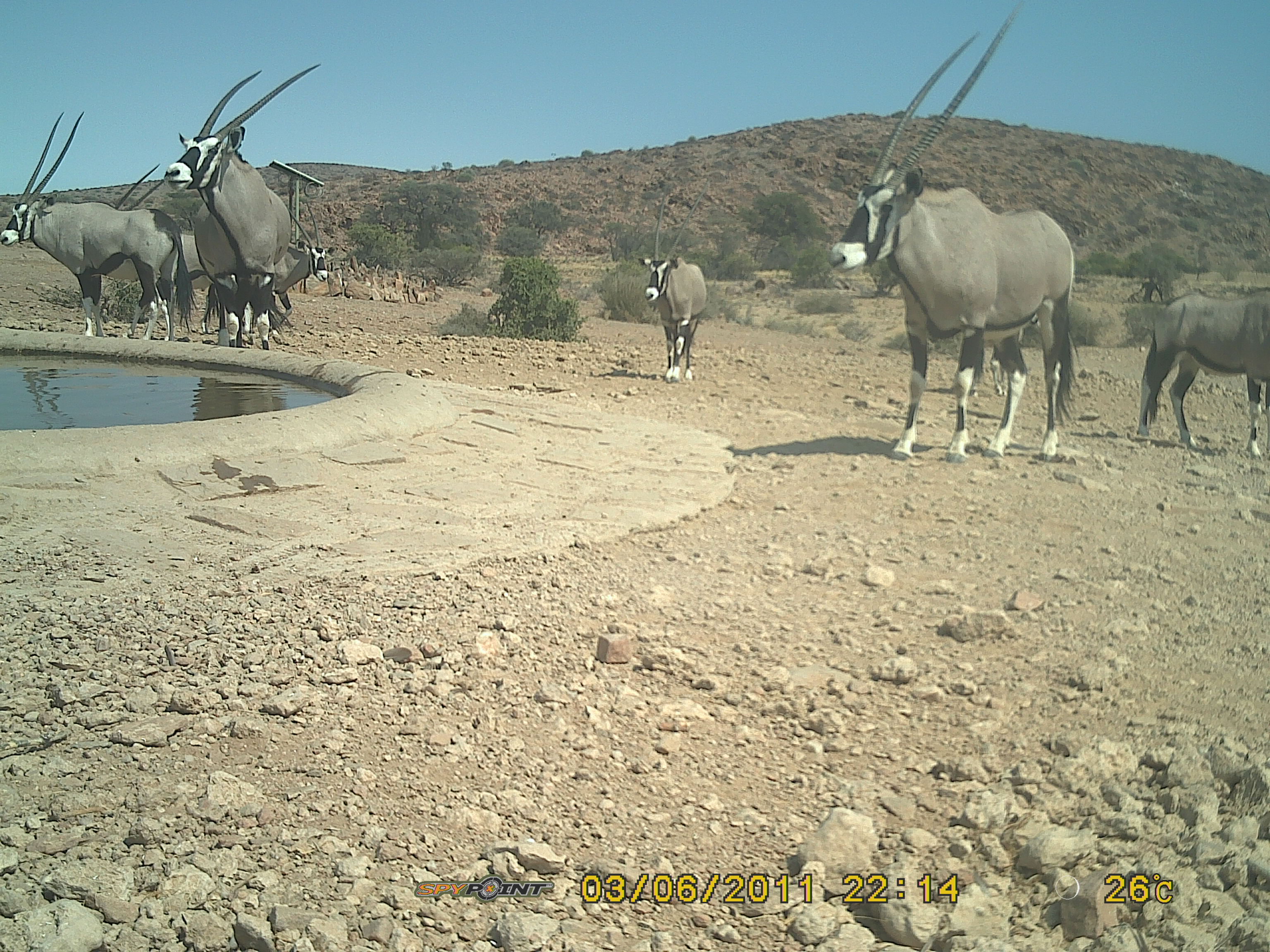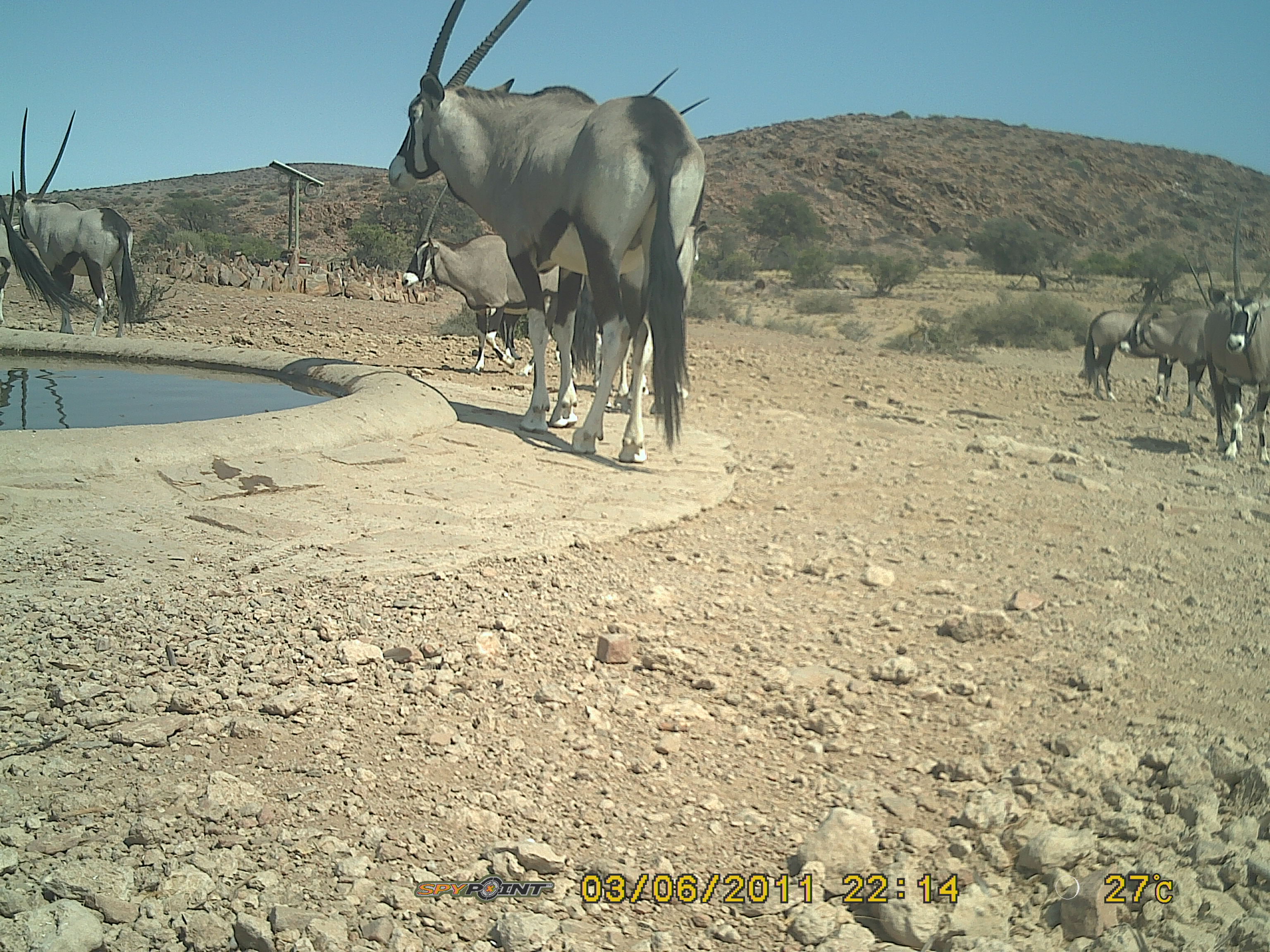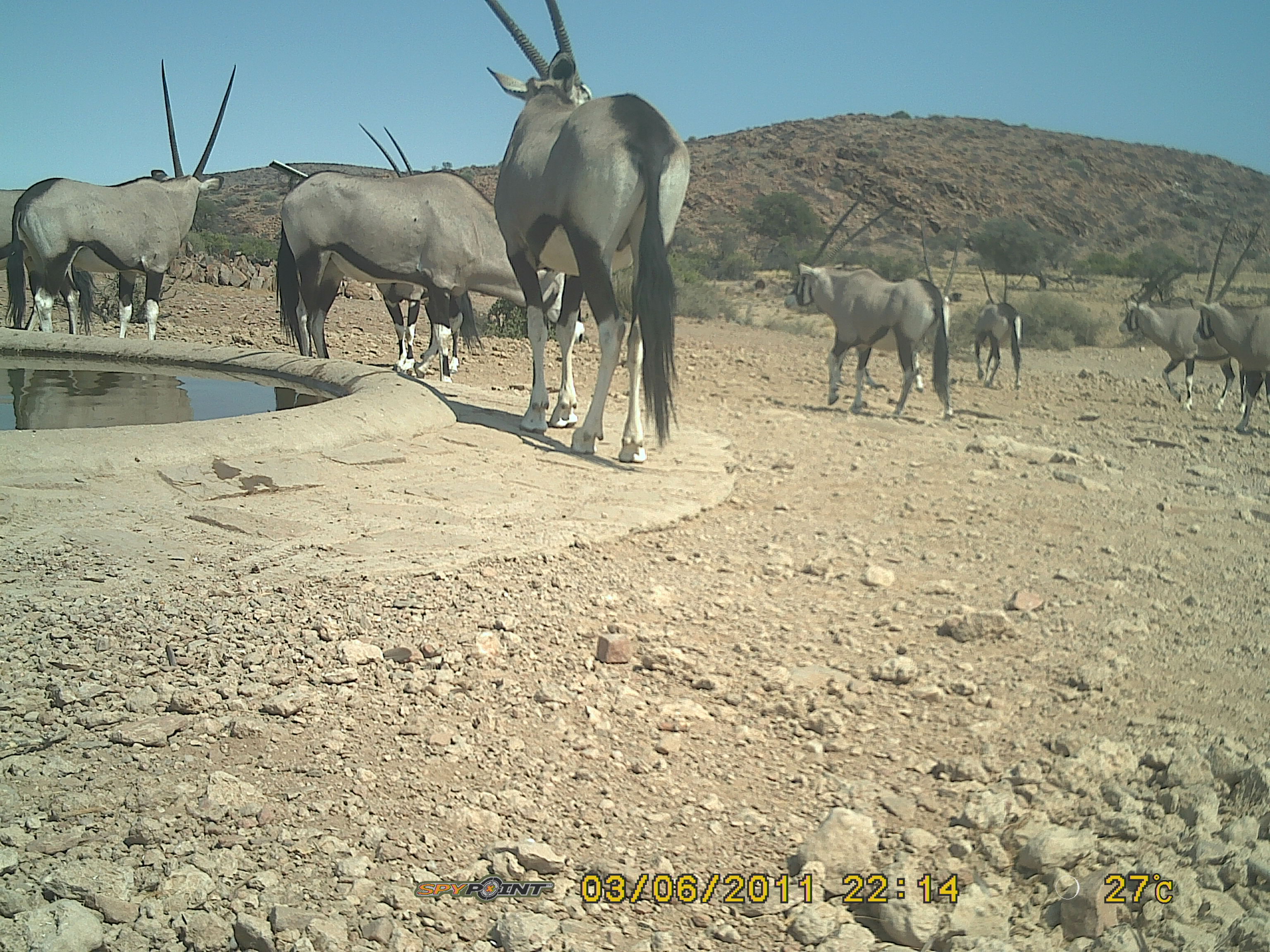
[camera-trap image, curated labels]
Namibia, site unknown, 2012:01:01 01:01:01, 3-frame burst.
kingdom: Animalia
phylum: Chordata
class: Mammalia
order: Artiodactyla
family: Bovidae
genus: Oryx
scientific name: Oryx gazella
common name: gemsbok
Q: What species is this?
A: Oryx gazella (gemsbok).